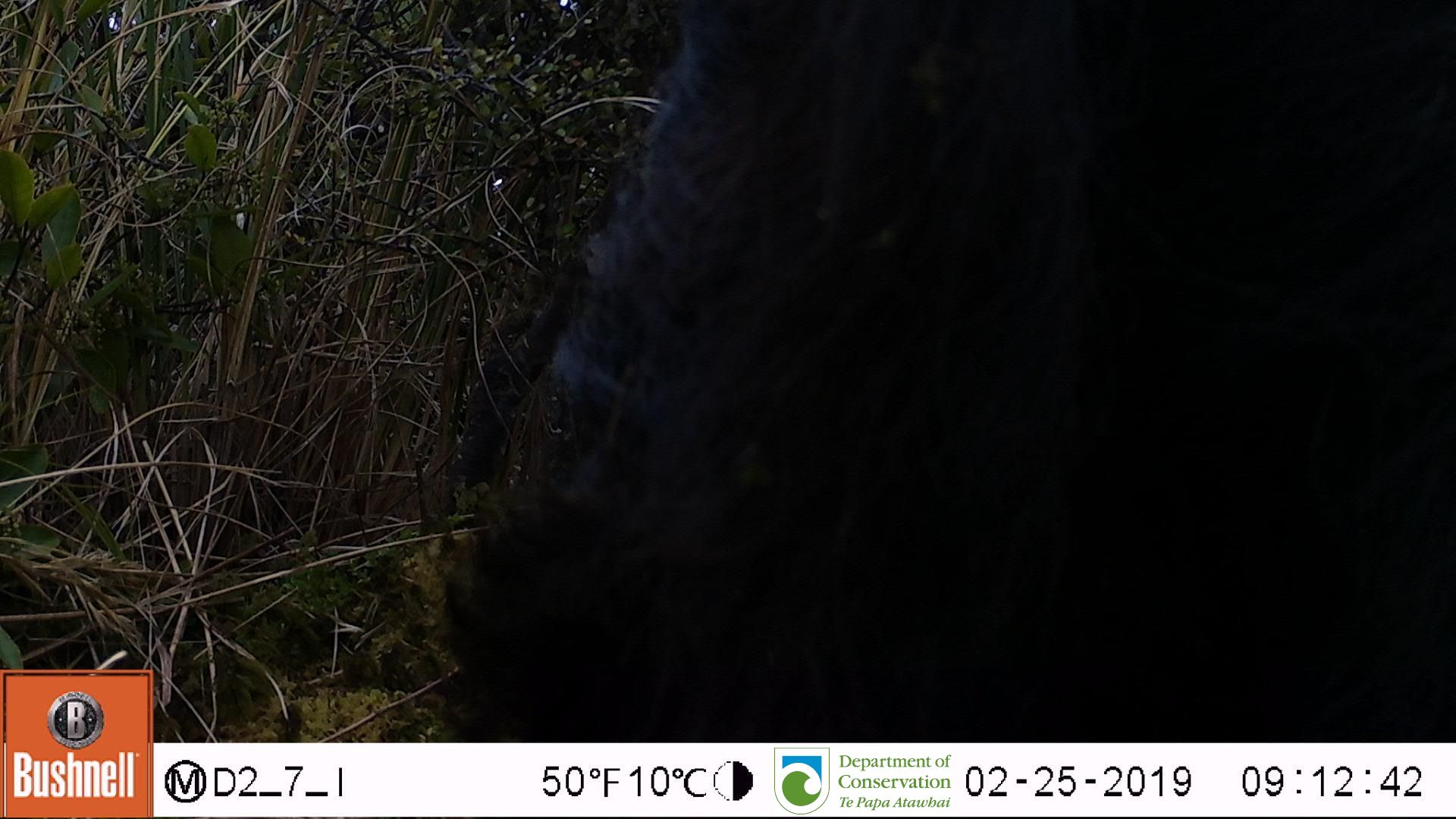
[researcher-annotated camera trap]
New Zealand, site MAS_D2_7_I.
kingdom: Animalia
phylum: Chordata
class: Mammalia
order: Artiodactyla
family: Suidae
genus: Sus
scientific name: Sus scrofa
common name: pig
Pig (Sus scrofa).